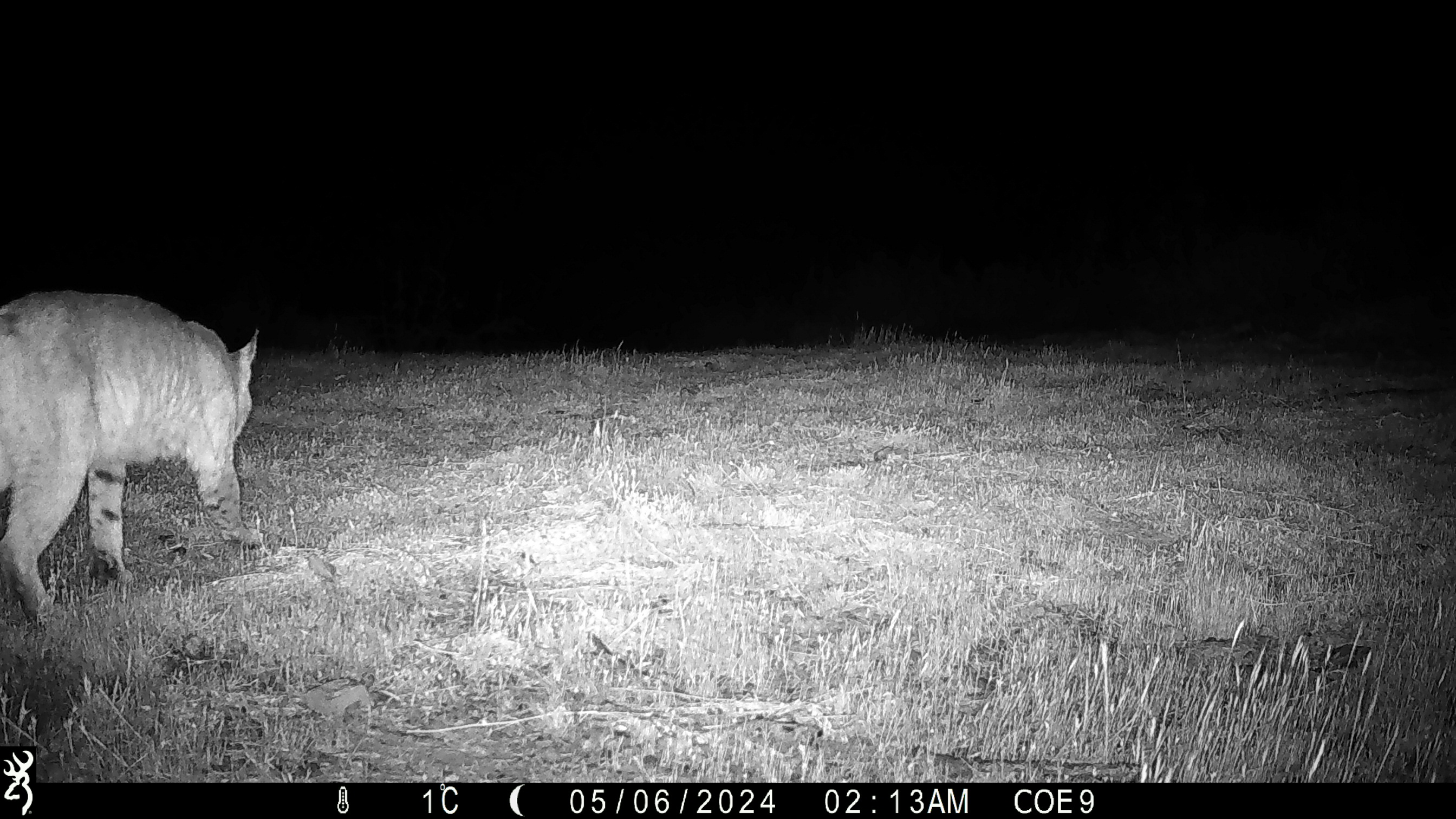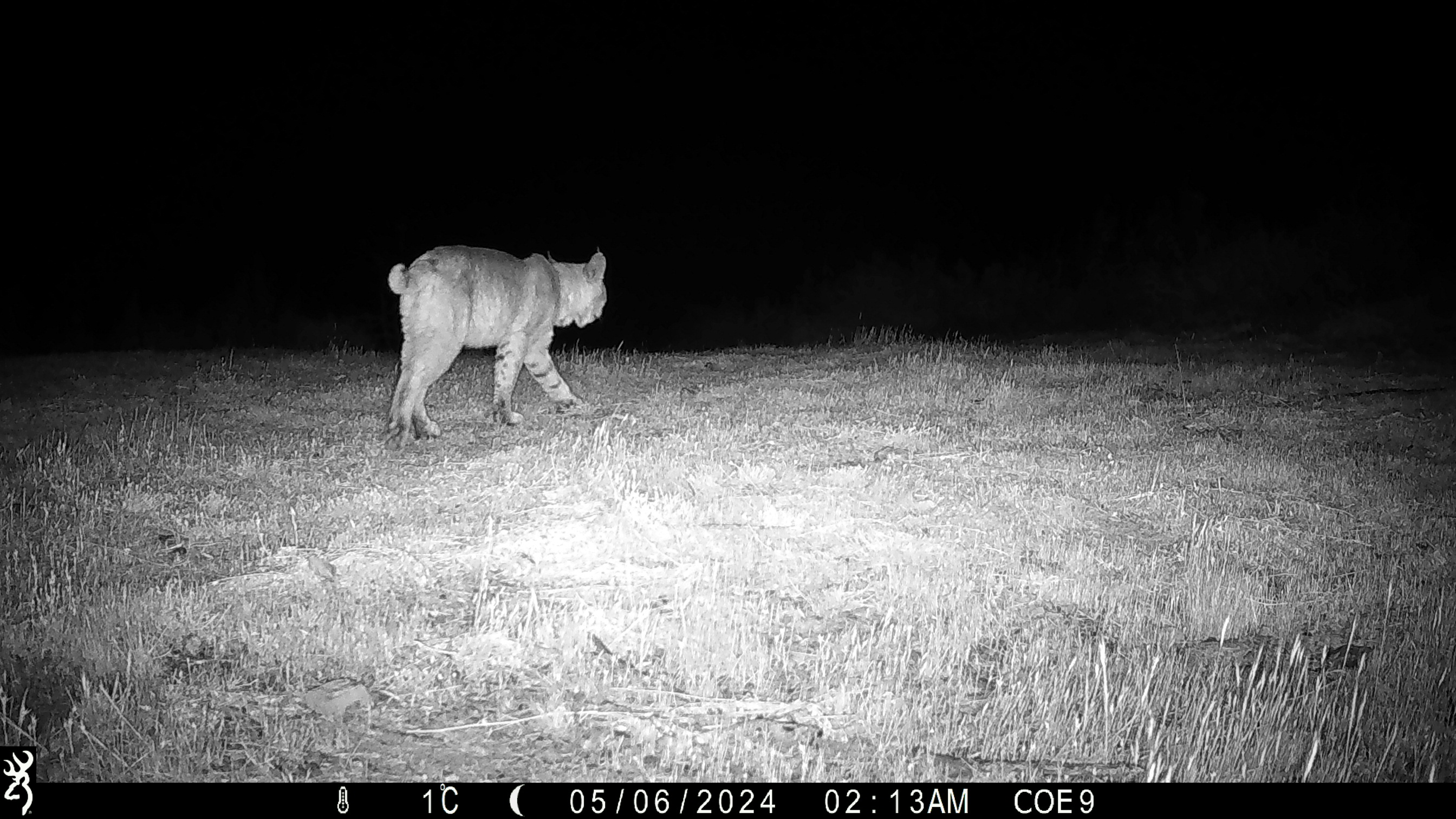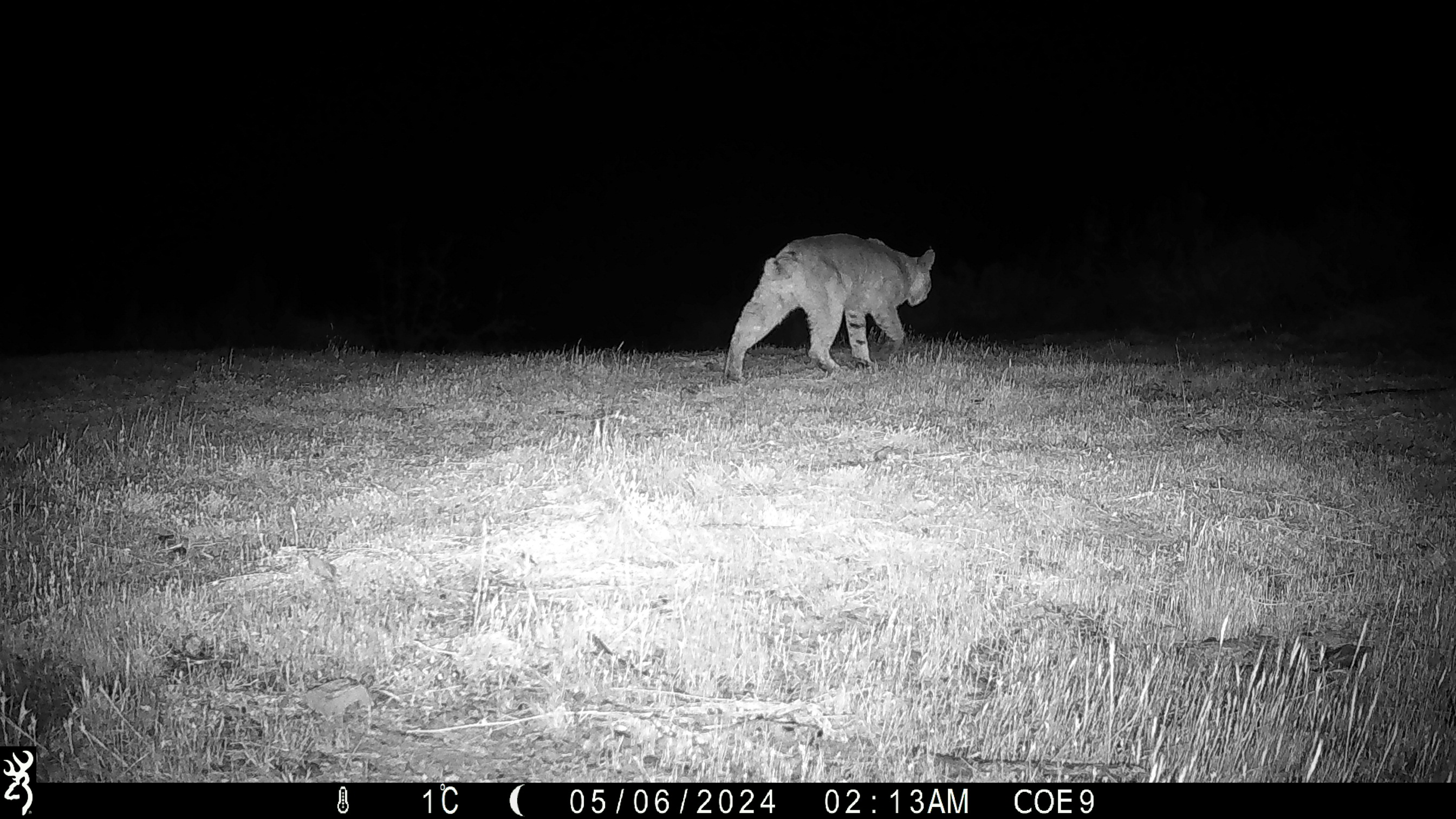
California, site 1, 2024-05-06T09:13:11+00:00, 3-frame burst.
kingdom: Animalia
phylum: Chordata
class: Mammalia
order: Carnivora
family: Felidae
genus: Lynx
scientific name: Lynx rufus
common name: bobcat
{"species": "bobcat (Lynx rufus)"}